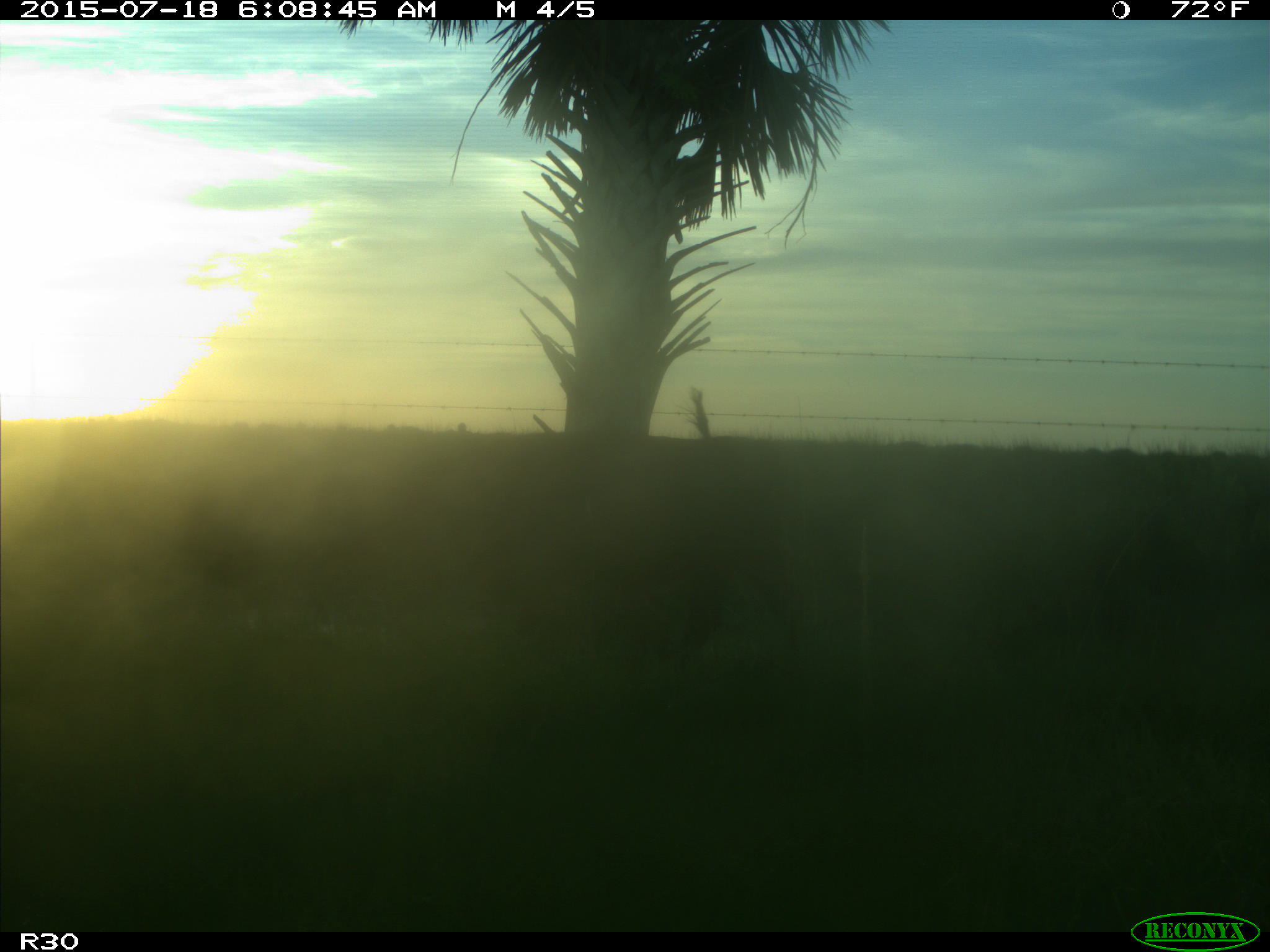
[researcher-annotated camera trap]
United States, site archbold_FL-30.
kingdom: Animalia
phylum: Chordata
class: Mammalia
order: Artiodactyla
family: Bovidae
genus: Bos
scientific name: Bos taurus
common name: domestic cow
Bos taurus (domestic cow).